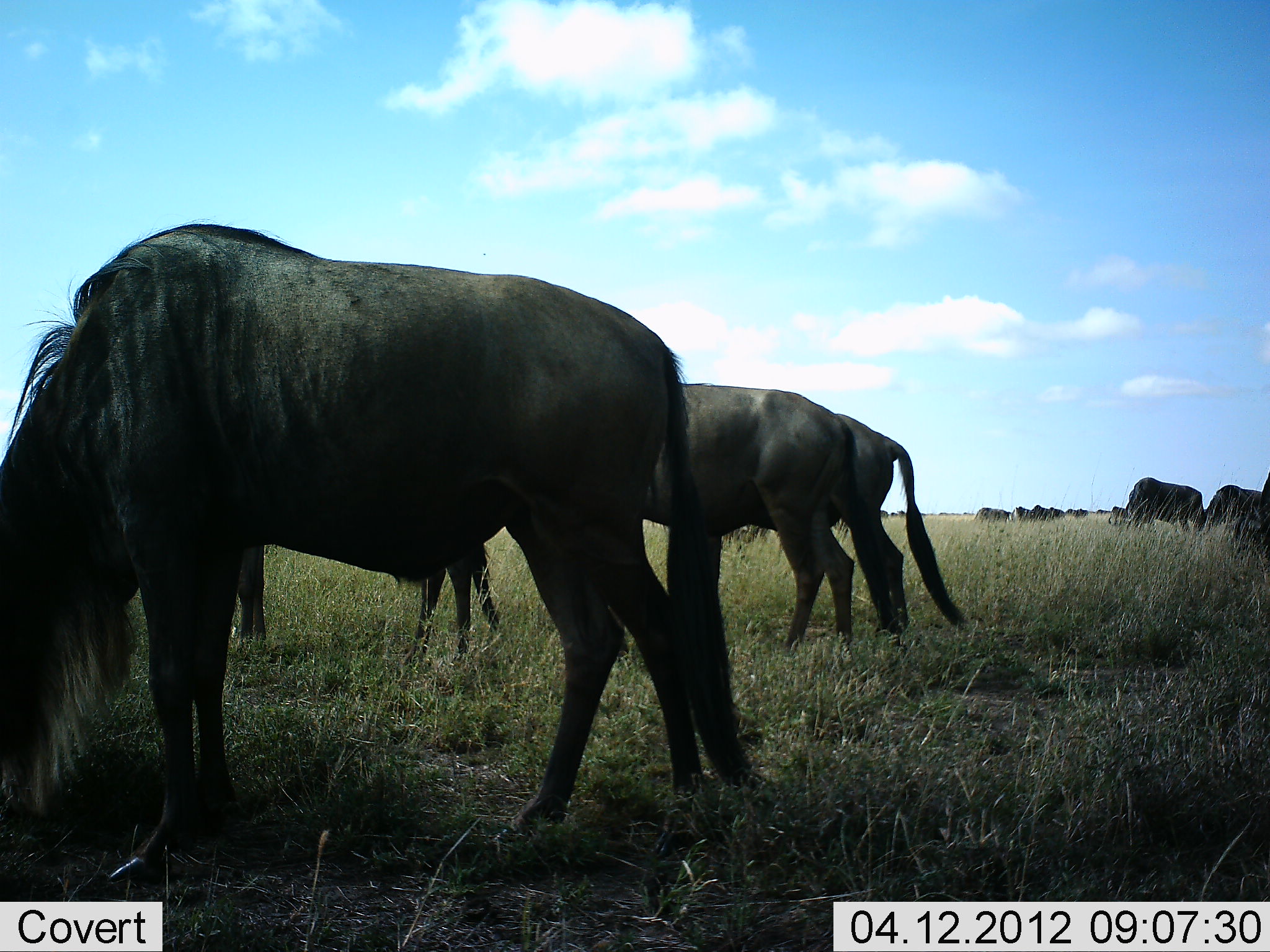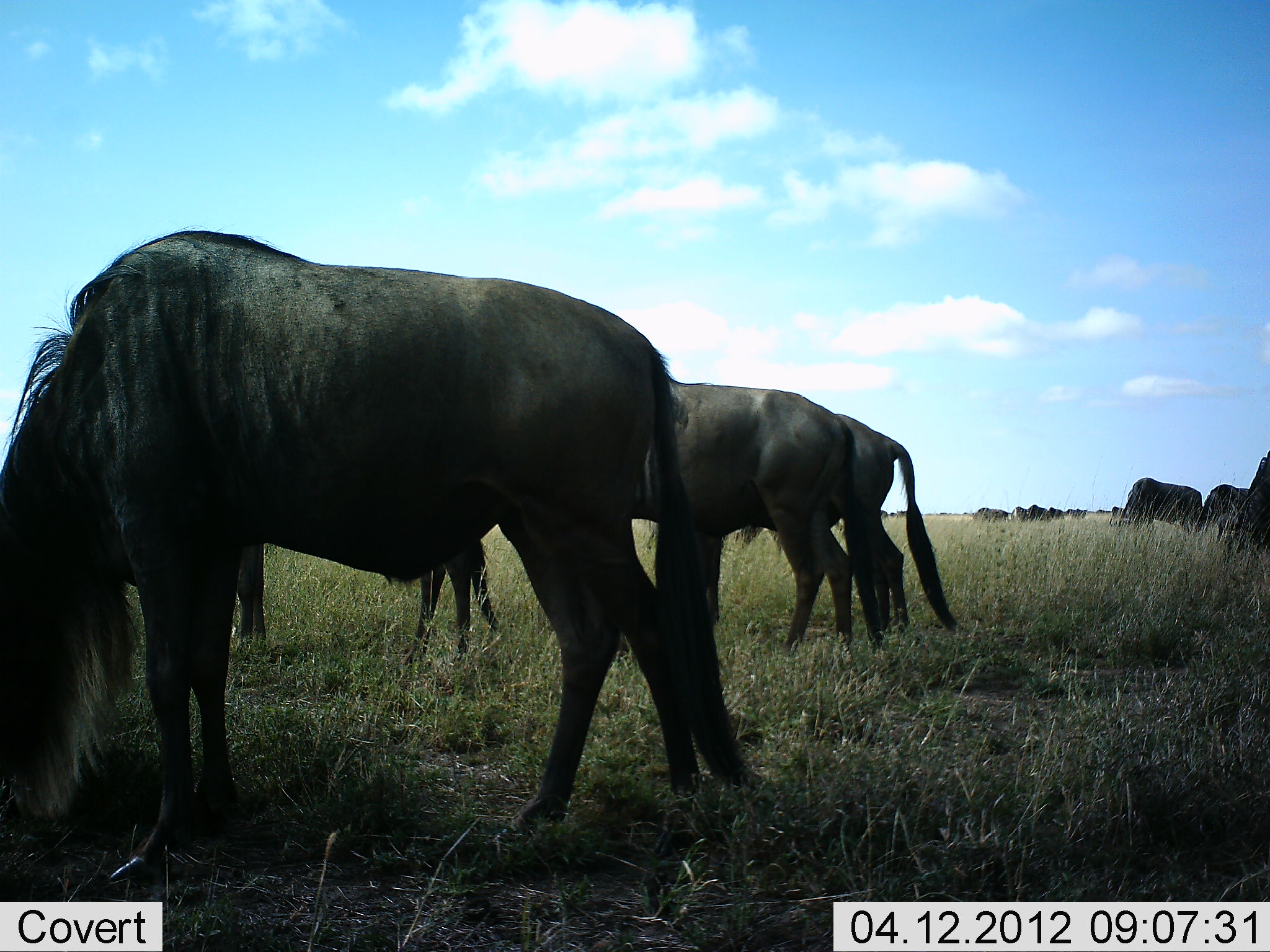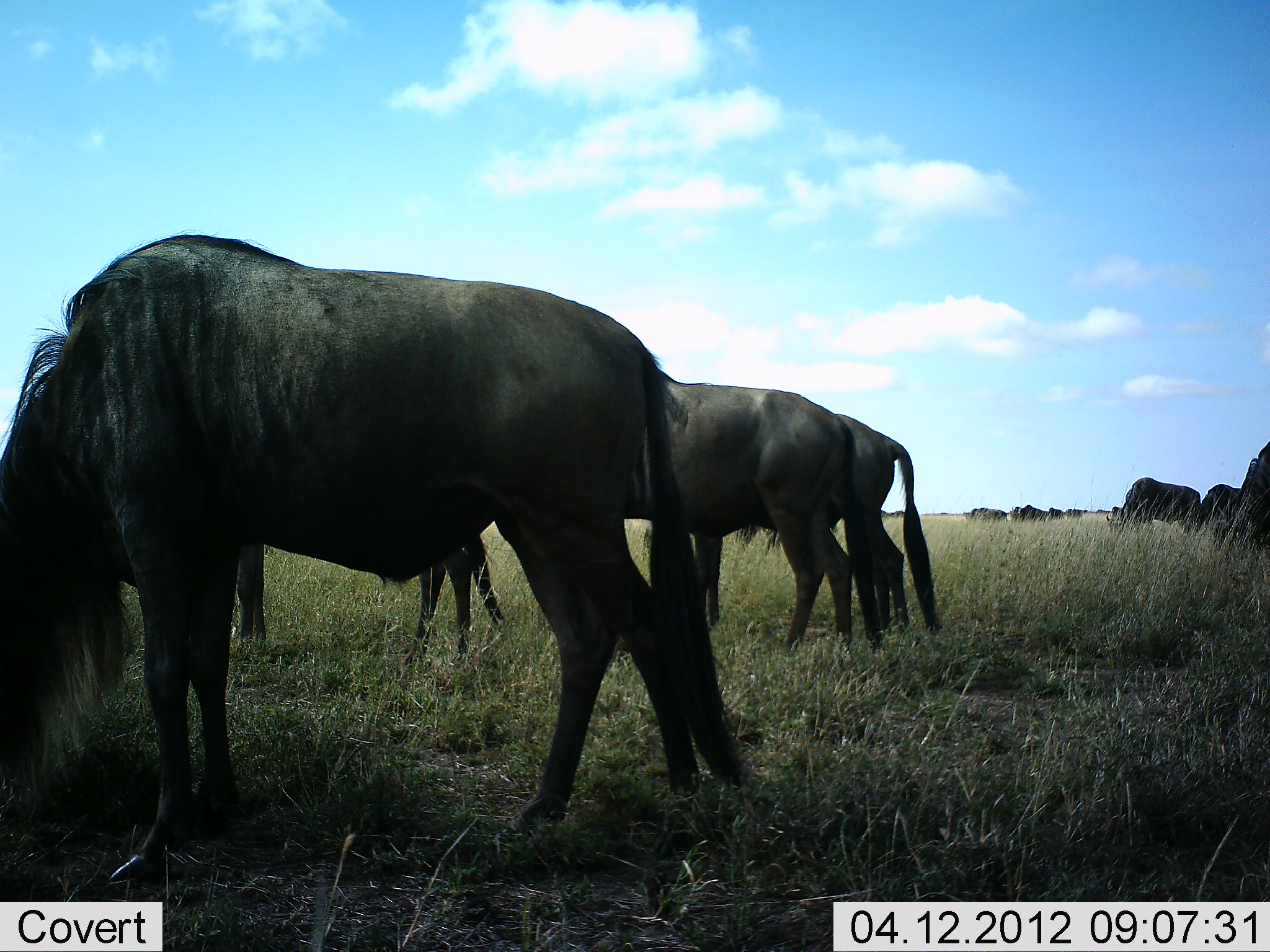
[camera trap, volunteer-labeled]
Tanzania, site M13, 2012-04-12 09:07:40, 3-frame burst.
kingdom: Animalia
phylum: Chordata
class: Mammalia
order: Artiodactyla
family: Bovidae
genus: Connochaetes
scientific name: Connochaetes taurinus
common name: blue wildebeest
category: wildebeest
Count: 11-50.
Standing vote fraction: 31%.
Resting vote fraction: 0%.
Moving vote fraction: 0%.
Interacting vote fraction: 0%.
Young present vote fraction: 12%.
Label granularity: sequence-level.